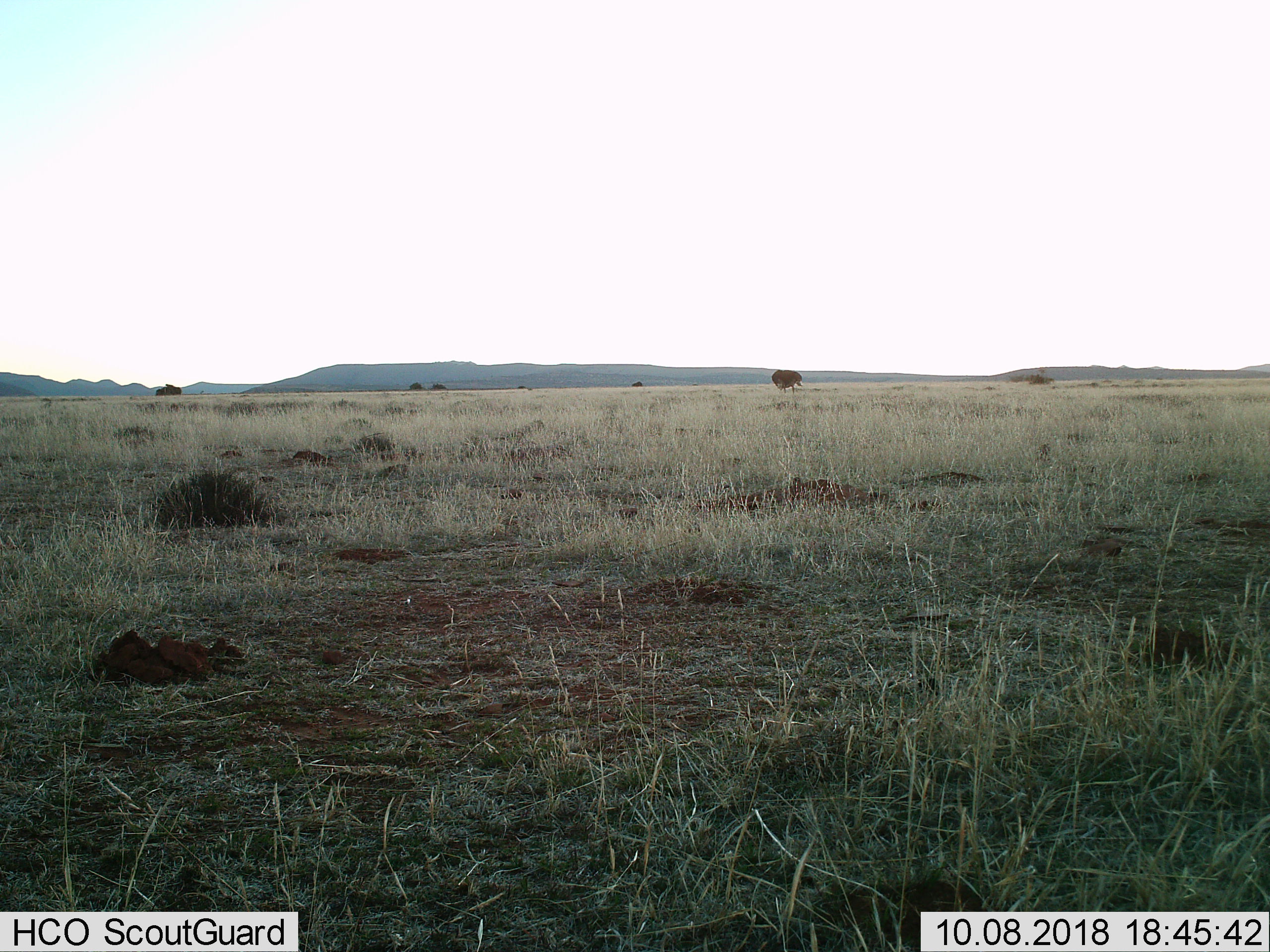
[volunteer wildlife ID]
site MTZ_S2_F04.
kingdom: Animalia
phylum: Chordata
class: Aves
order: Struthioniformes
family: Struthionidae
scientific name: Struthionidae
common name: ostrich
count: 1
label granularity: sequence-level